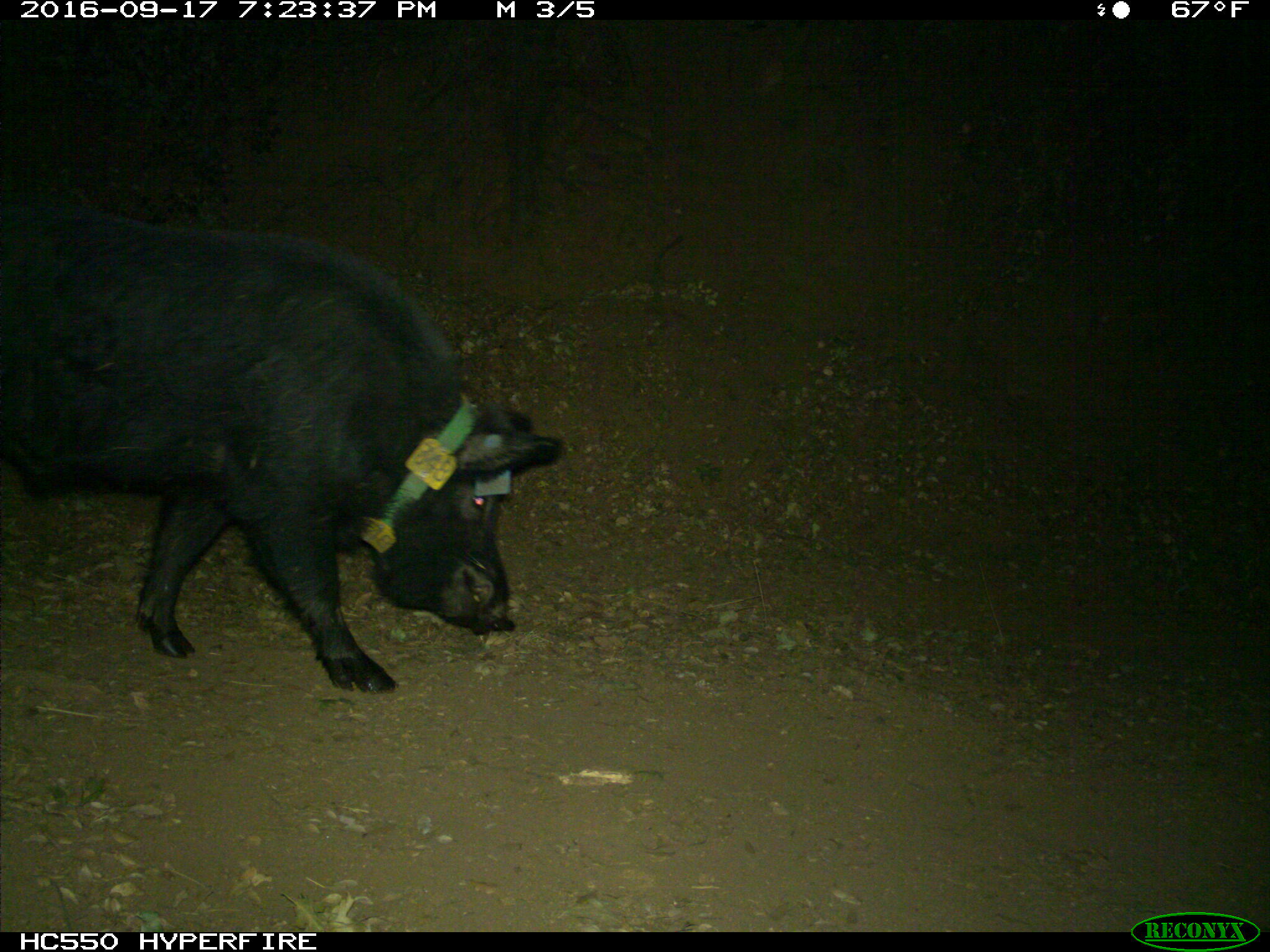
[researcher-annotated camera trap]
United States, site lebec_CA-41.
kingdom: Animalia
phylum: Chordata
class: Mammalia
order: Artiodactyla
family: Suidae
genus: Sus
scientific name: Sus scrofa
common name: wild boar